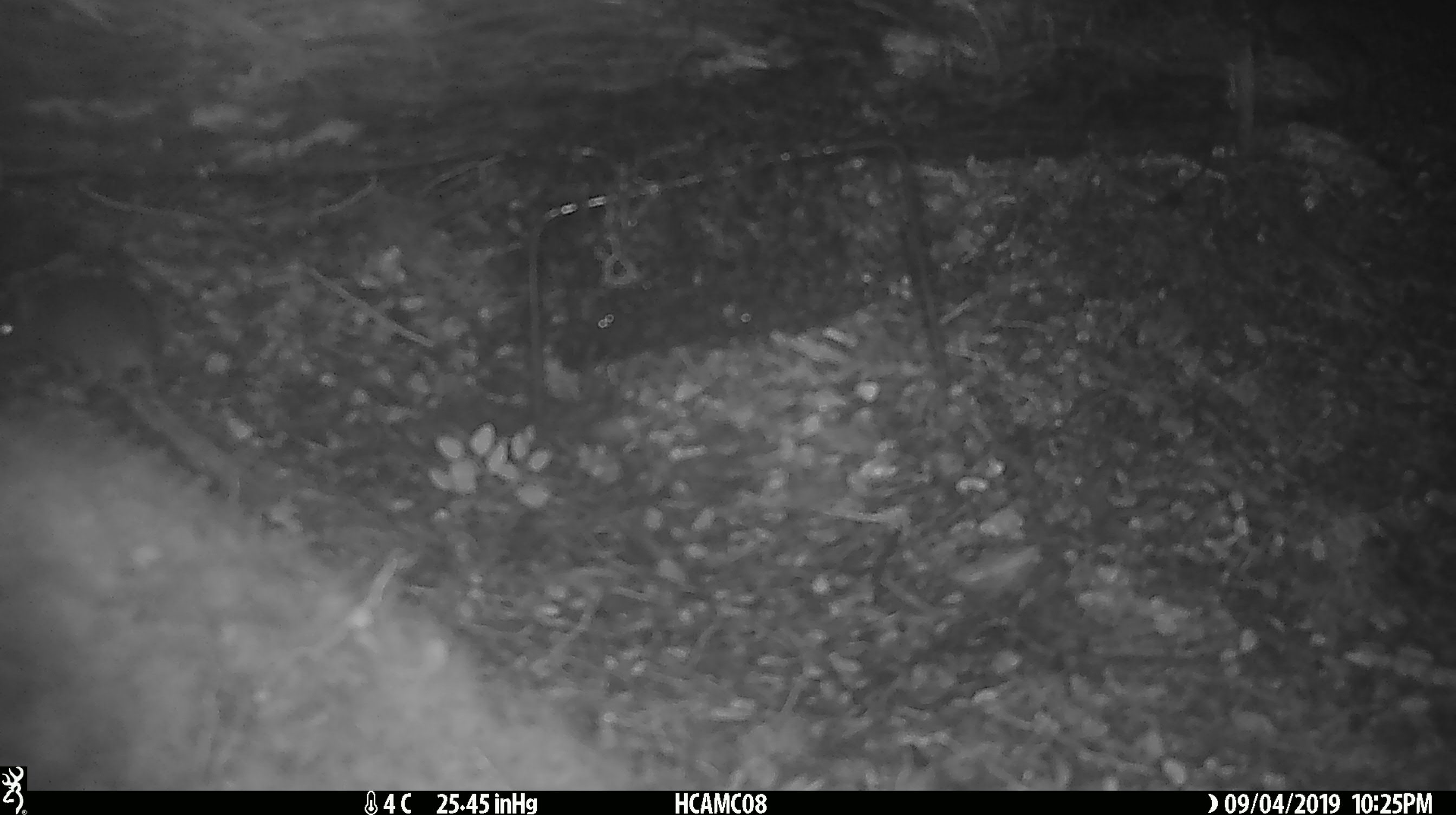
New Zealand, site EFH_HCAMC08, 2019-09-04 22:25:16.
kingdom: Animalia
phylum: Chordata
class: Mammalia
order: Rodentia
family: Muridae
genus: Mus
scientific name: Mus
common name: mouse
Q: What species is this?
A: Mouse (Mus).